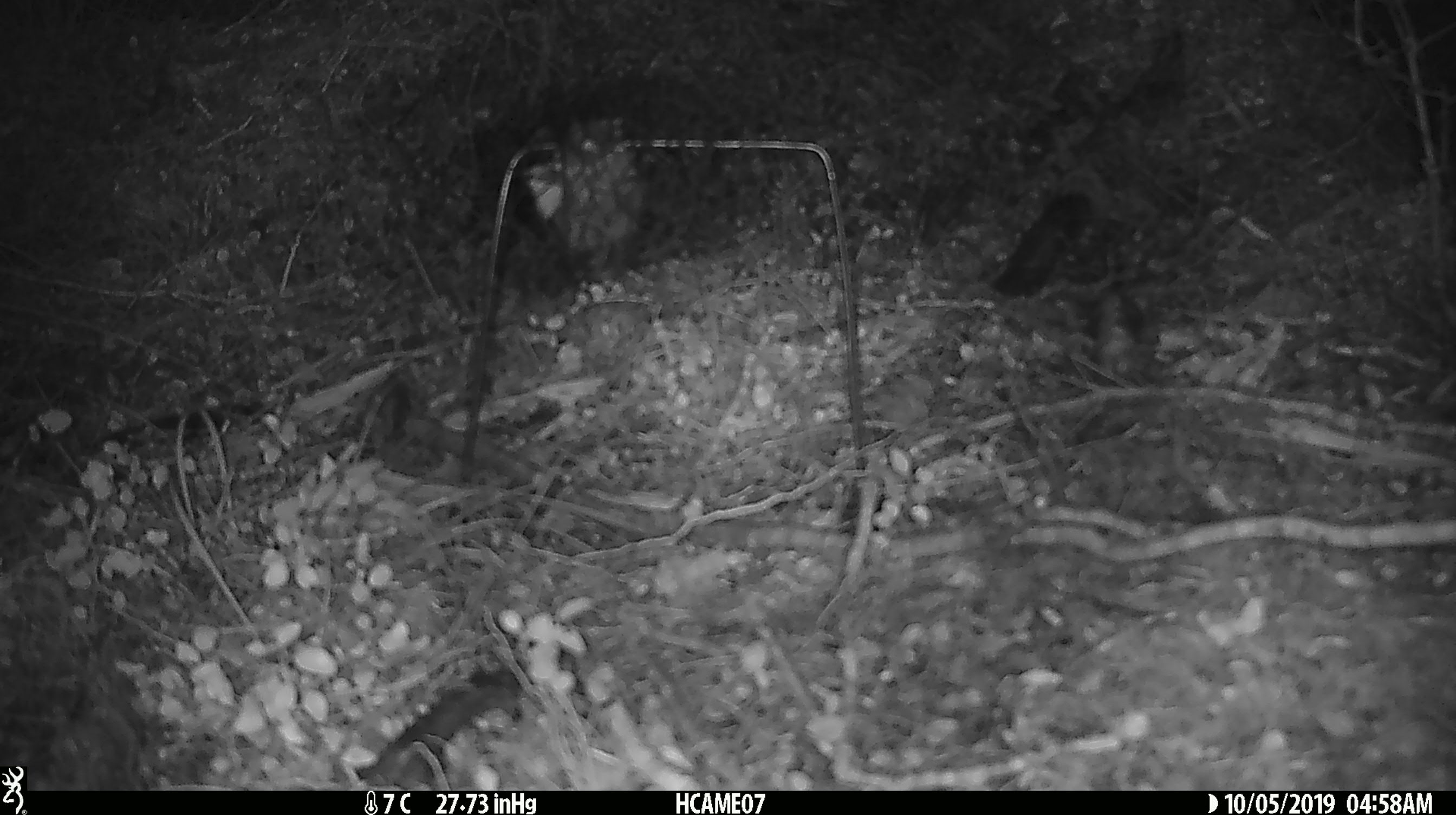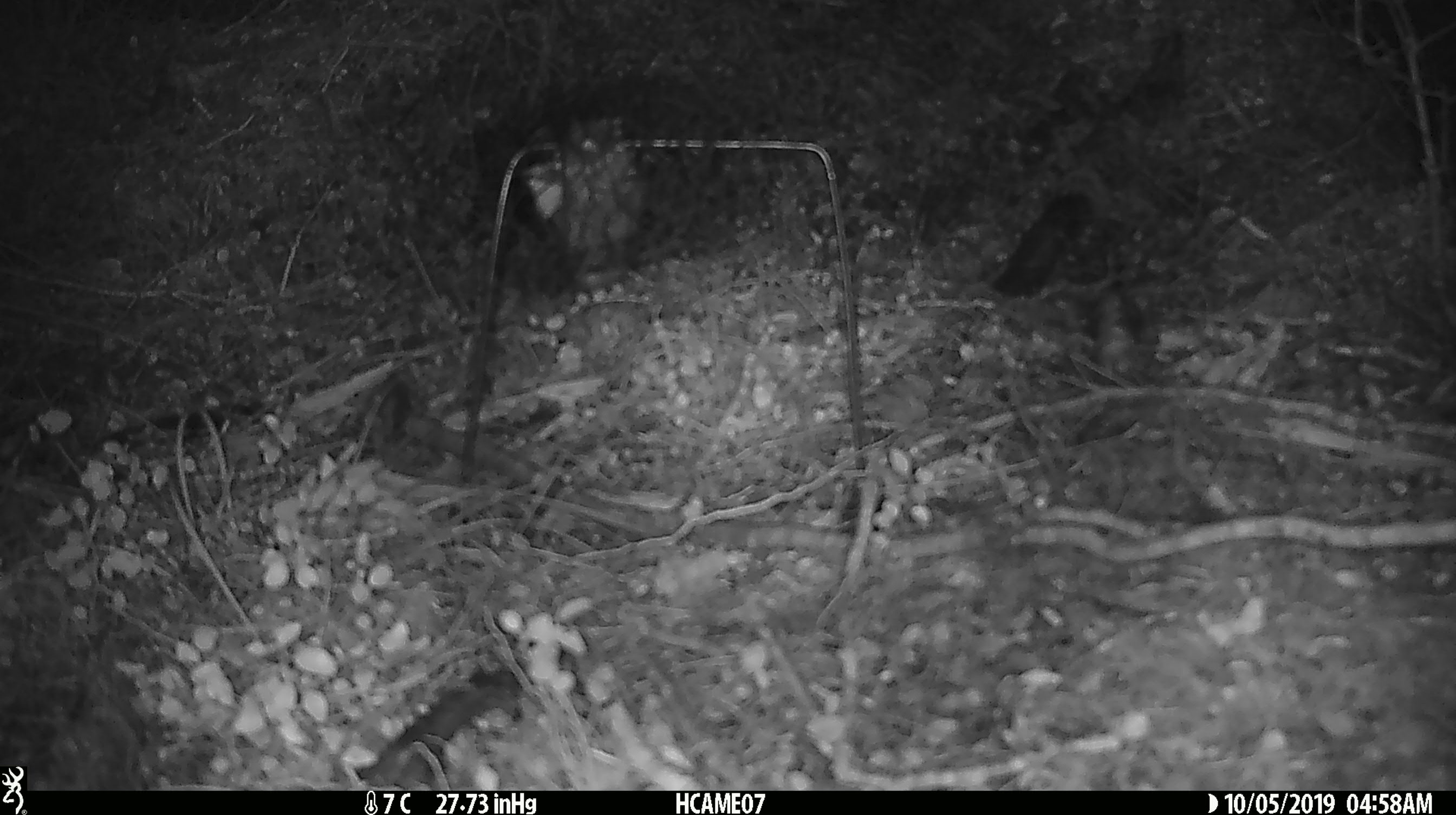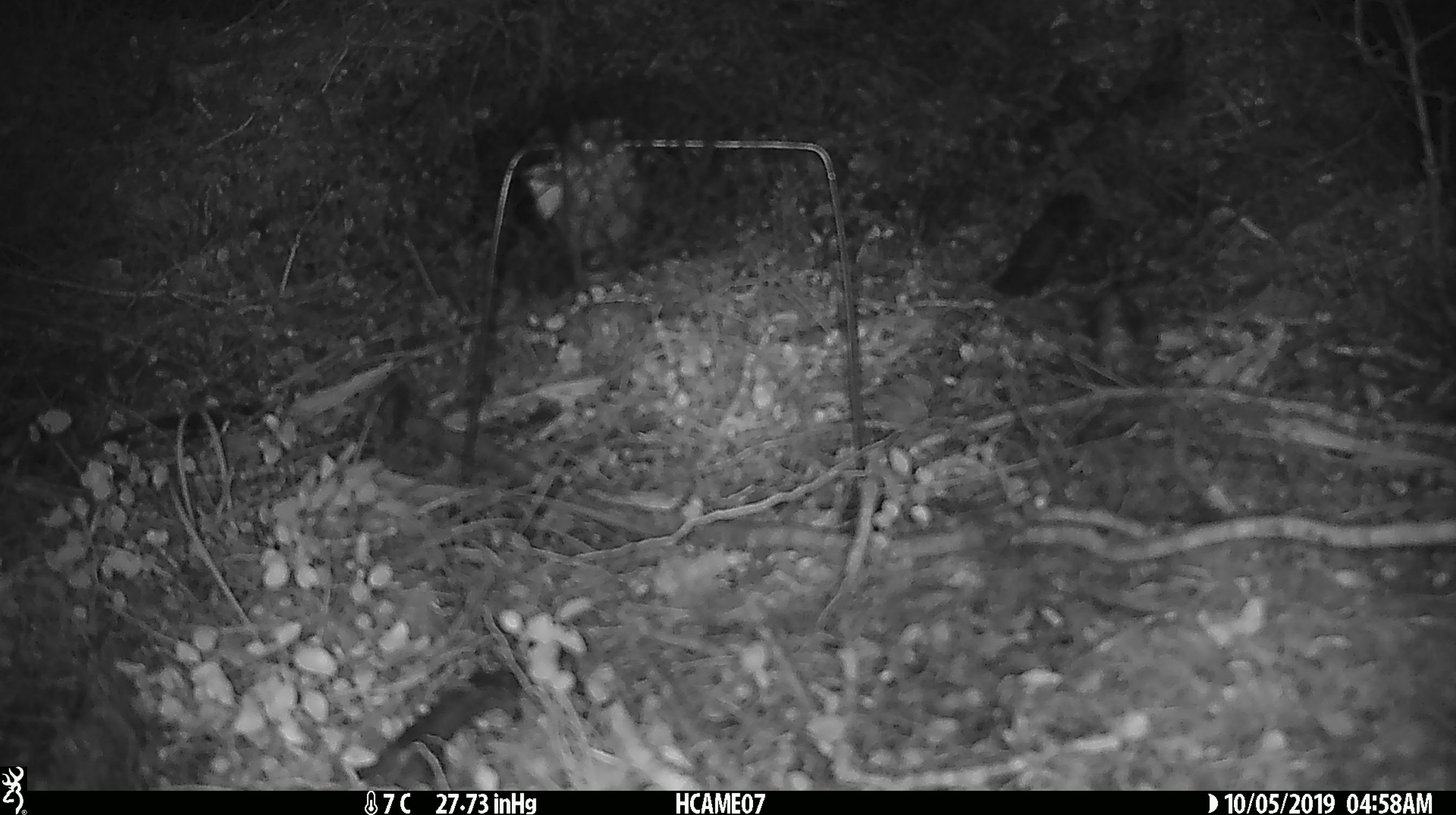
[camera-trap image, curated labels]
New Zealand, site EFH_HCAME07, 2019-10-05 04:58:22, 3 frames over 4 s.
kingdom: Animalia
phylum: Chordata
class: Mammalia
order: Rodentia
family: Muridae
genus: Mus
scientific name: Mus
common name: mouse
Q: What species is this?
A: Mouse (Mus).